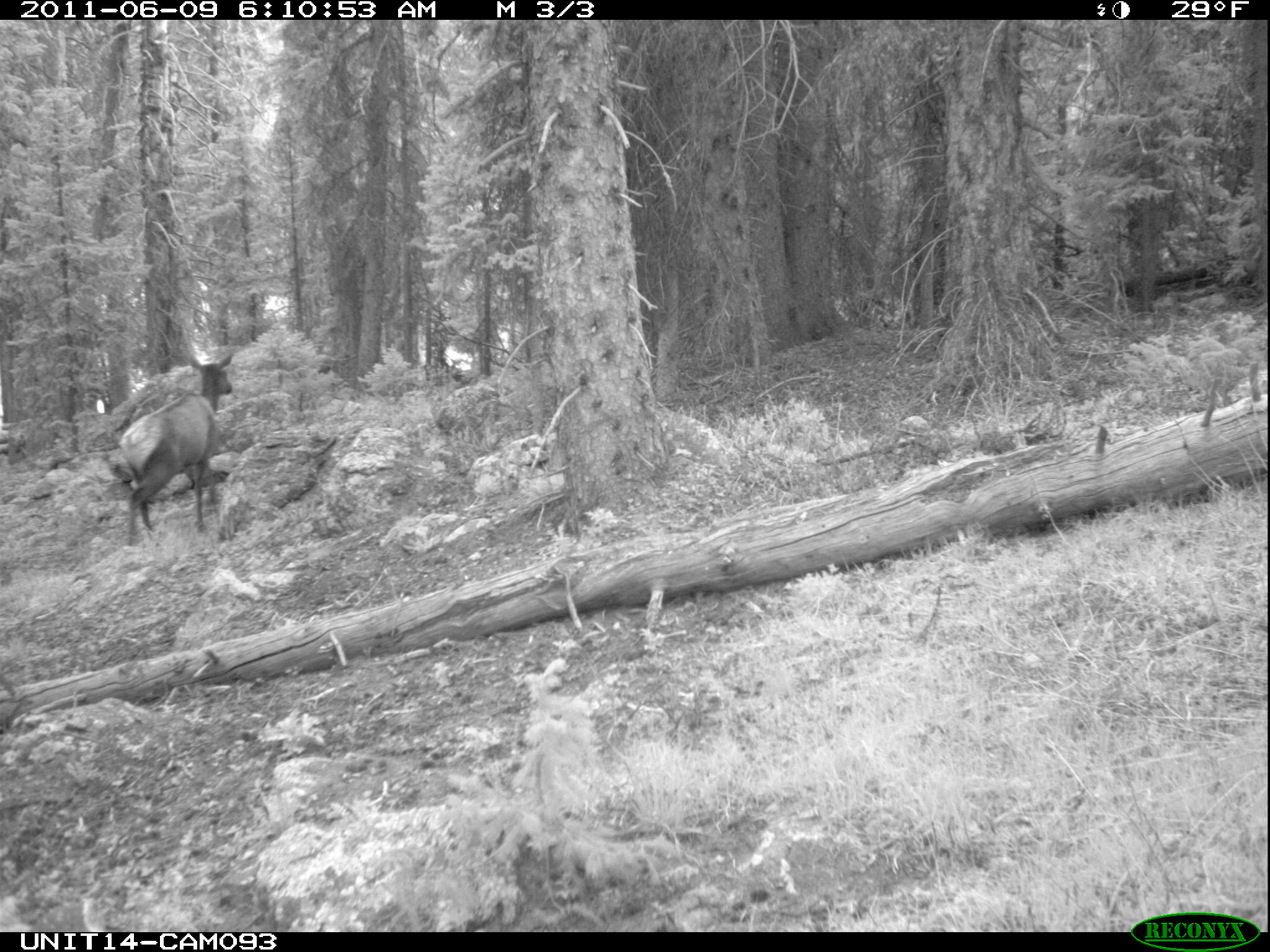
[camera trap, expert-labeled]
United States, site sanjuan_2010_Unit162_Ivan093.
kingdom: Animalia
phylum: Chordata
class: Mammalia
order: Artiodactyla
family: Cervidae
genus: Cervus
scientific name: Cervus elaphus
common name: red deer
Cervus elaphus (red deer).